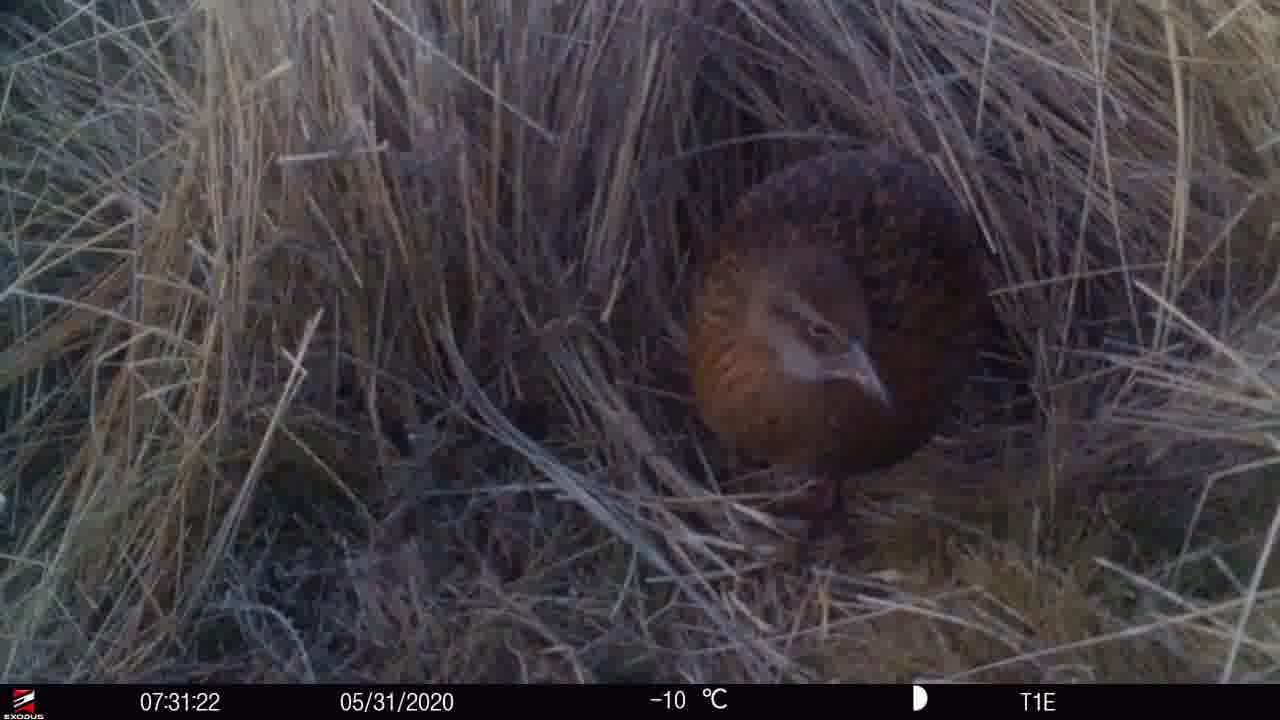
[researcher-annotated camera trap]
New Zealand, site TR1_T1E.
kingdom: Animalia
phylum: Chordata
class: Aves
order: Gruiformes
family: Rallidae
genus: Gallirallus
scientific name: Gallirallus australis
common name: weka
Weka (Gallirallus australis).